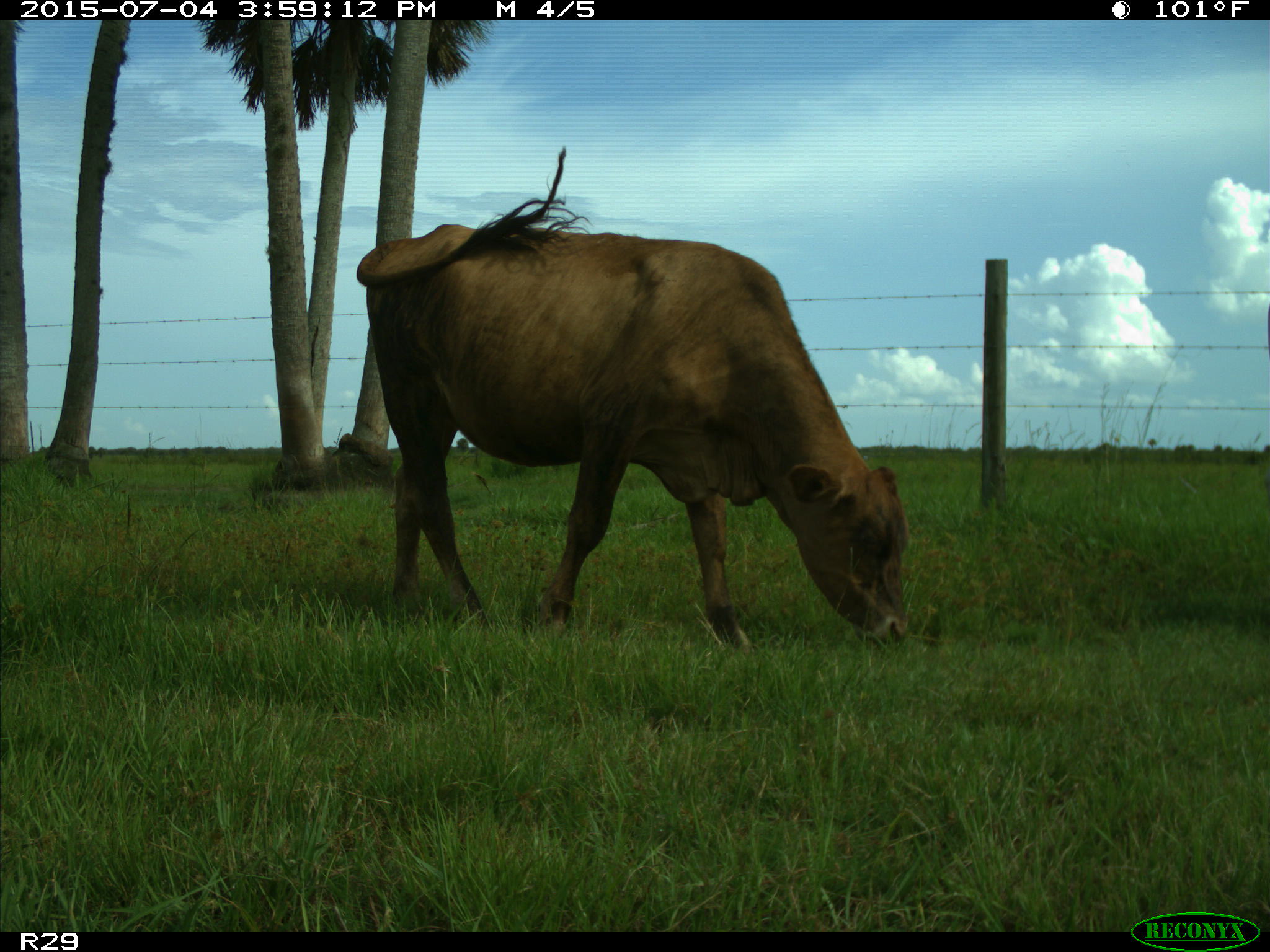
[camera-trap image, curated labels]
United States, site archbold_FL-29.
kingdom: Animalia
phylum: Chordata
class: Mammalia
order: Artiodactyla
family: Bovidae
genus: Bos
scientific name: Bos taurus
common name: domestic cow